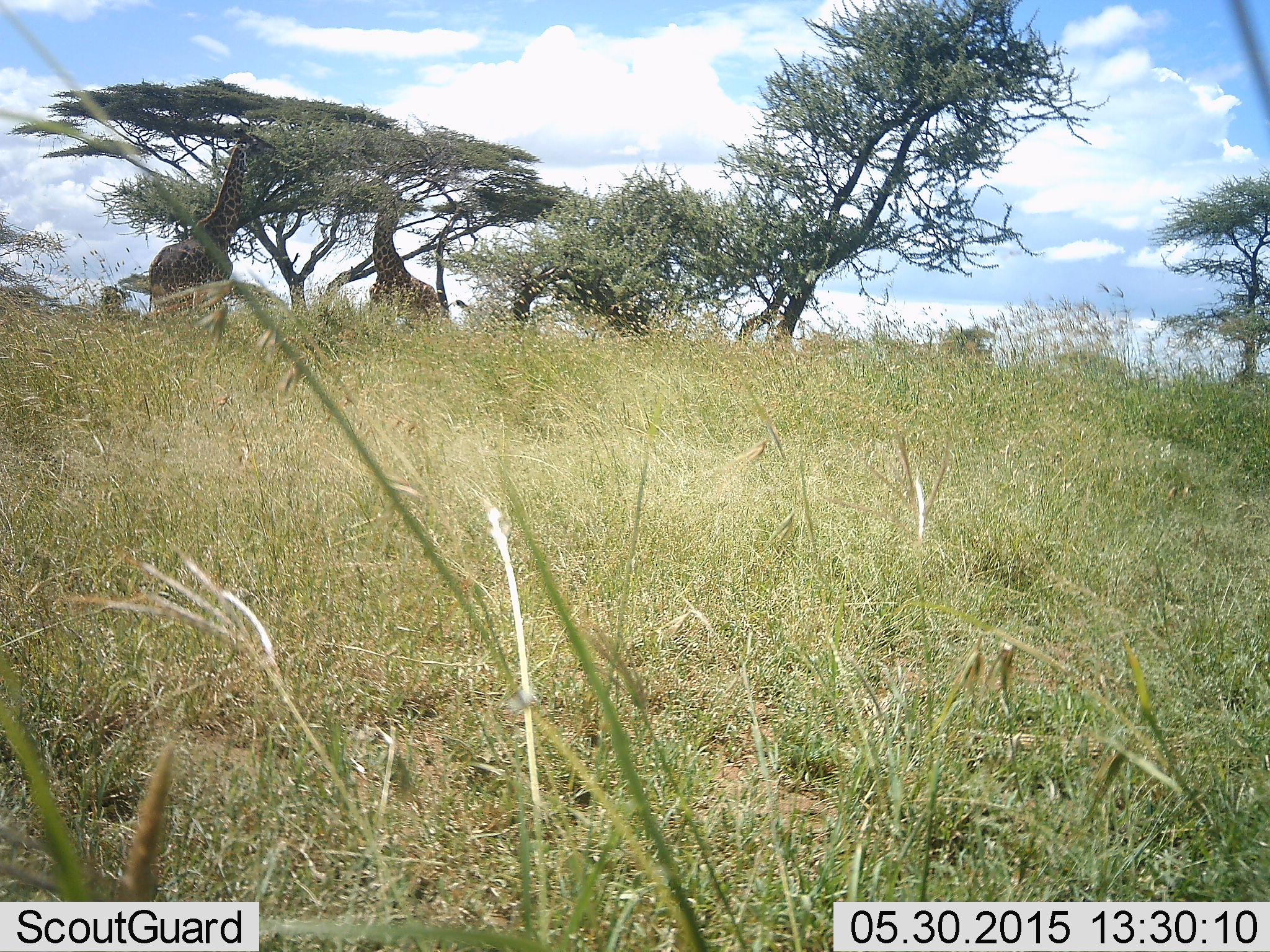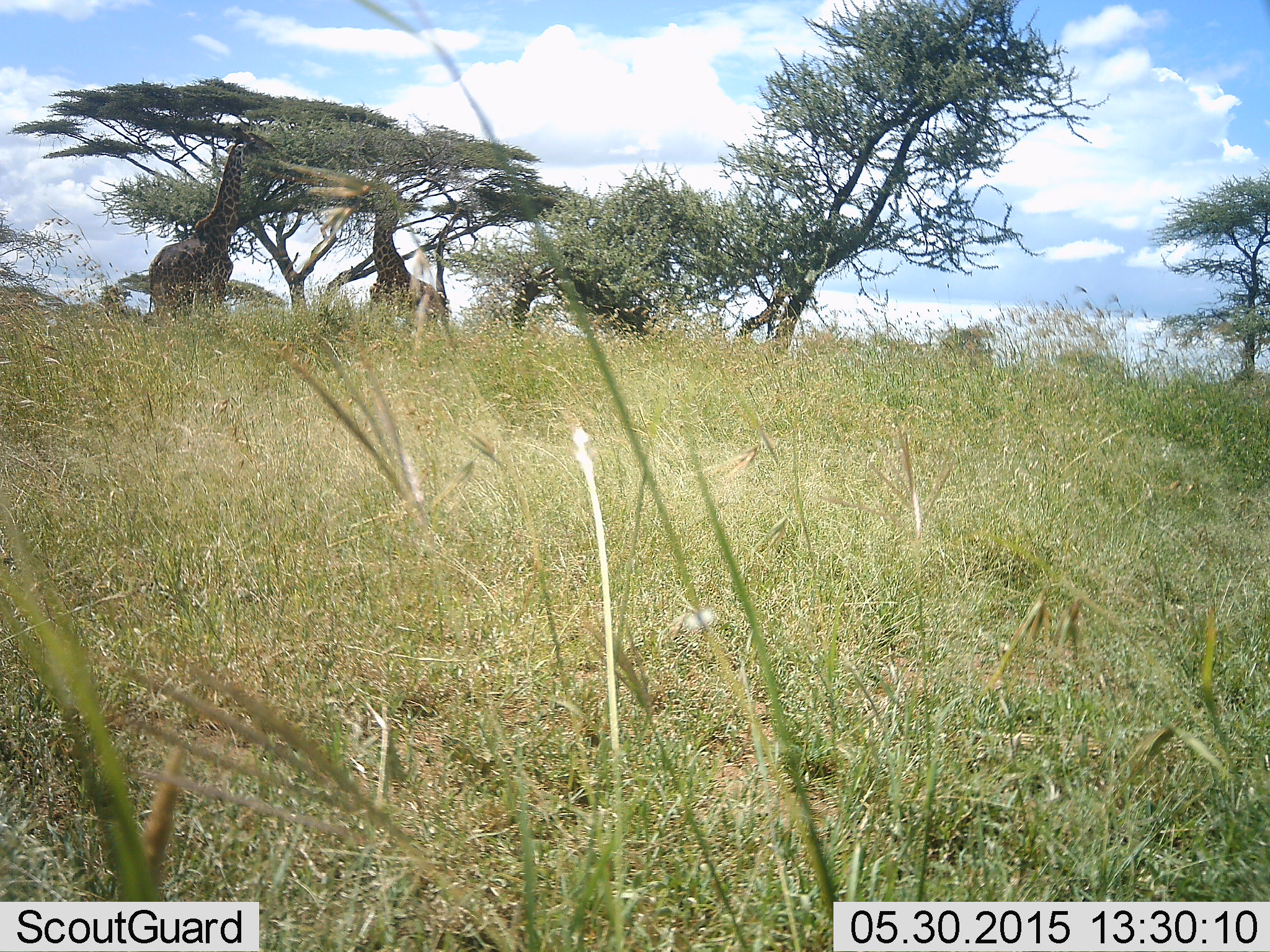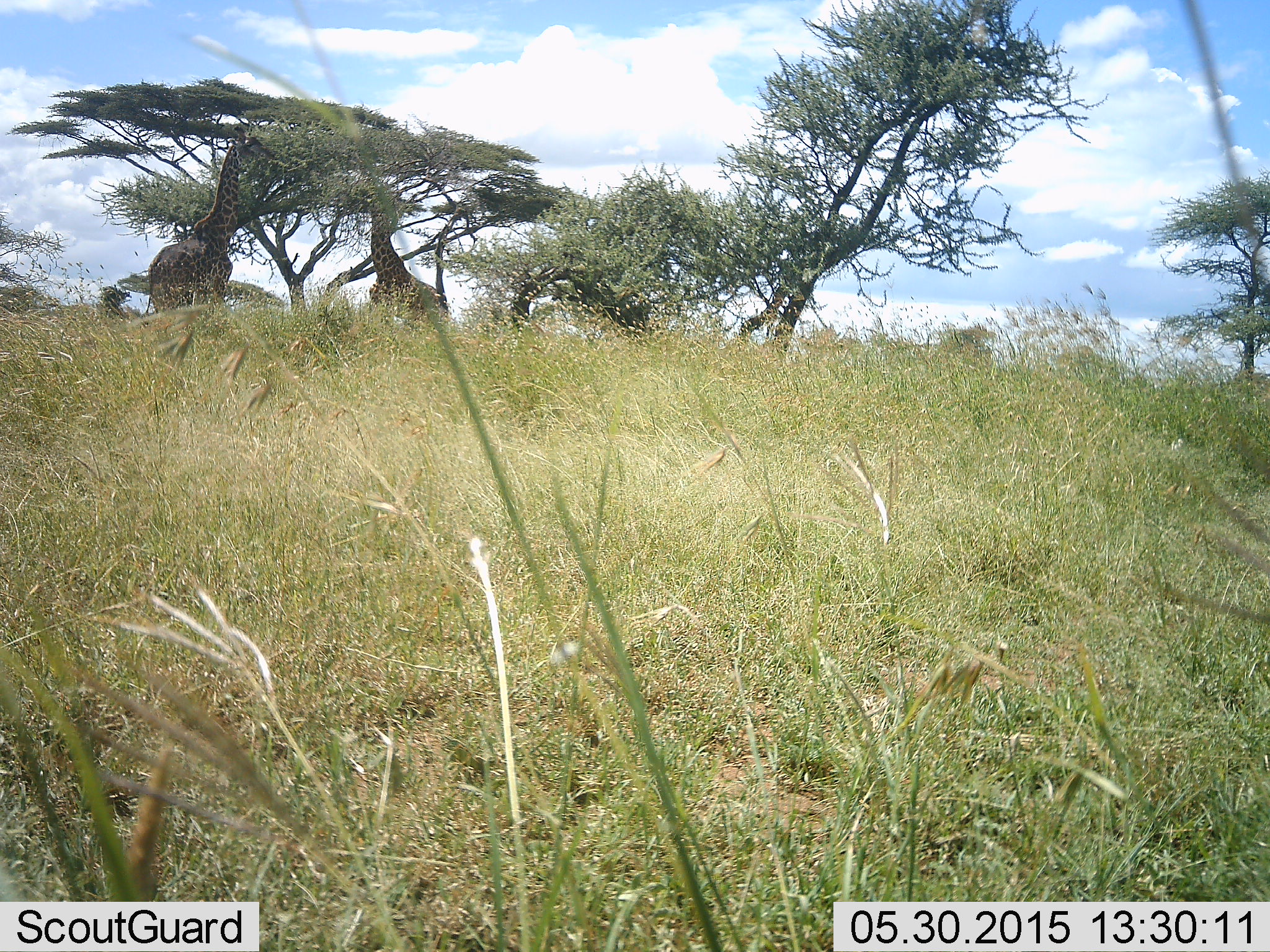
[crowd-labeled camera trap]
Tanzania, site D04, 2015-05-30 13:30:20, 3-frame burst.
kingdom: Animalia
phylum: Chordata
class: Mammalia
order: Artiodactyla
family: Giraffidae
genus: Giraffa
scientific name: Giraffa camelopardalis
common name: giraffe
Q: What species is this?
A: Giraffe (Giraffa camelopardalis).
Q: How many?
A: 2.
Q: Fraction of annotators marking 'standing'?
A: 30%.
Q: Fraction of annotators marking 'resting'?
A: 0%.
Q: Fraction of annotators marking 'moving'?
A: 0%.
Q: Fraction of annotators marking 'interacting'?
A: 0%.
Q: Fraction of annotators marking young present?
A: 0%.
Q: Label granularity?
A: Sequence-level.